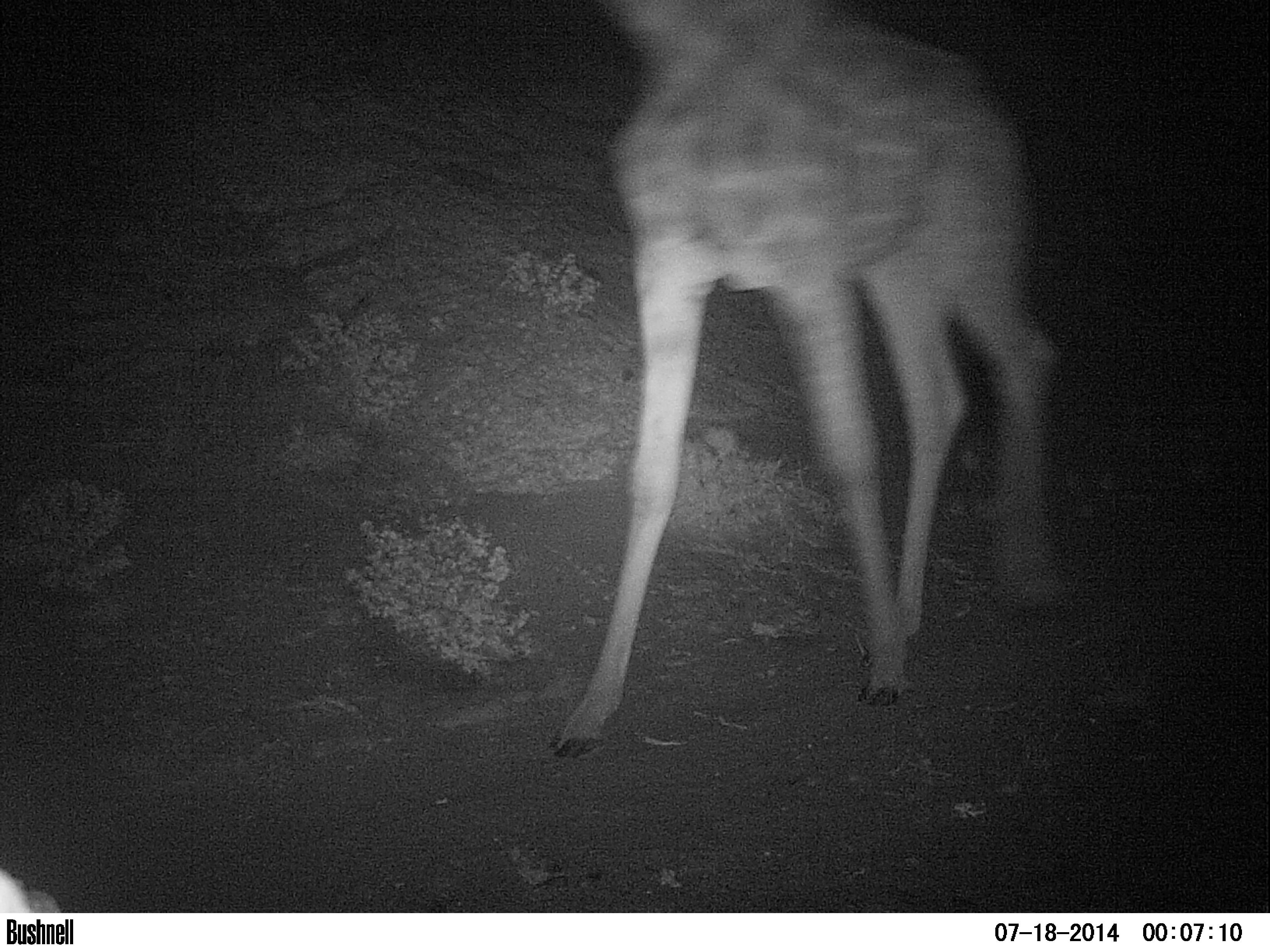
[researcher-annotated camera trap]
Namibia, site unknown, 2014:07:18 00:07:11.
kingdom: Animalia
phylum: Chordata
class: Mammalia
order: Artiodactyla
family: Giraffidae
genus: Giraffa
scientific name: Giraffa camelopardalis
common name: giraffe